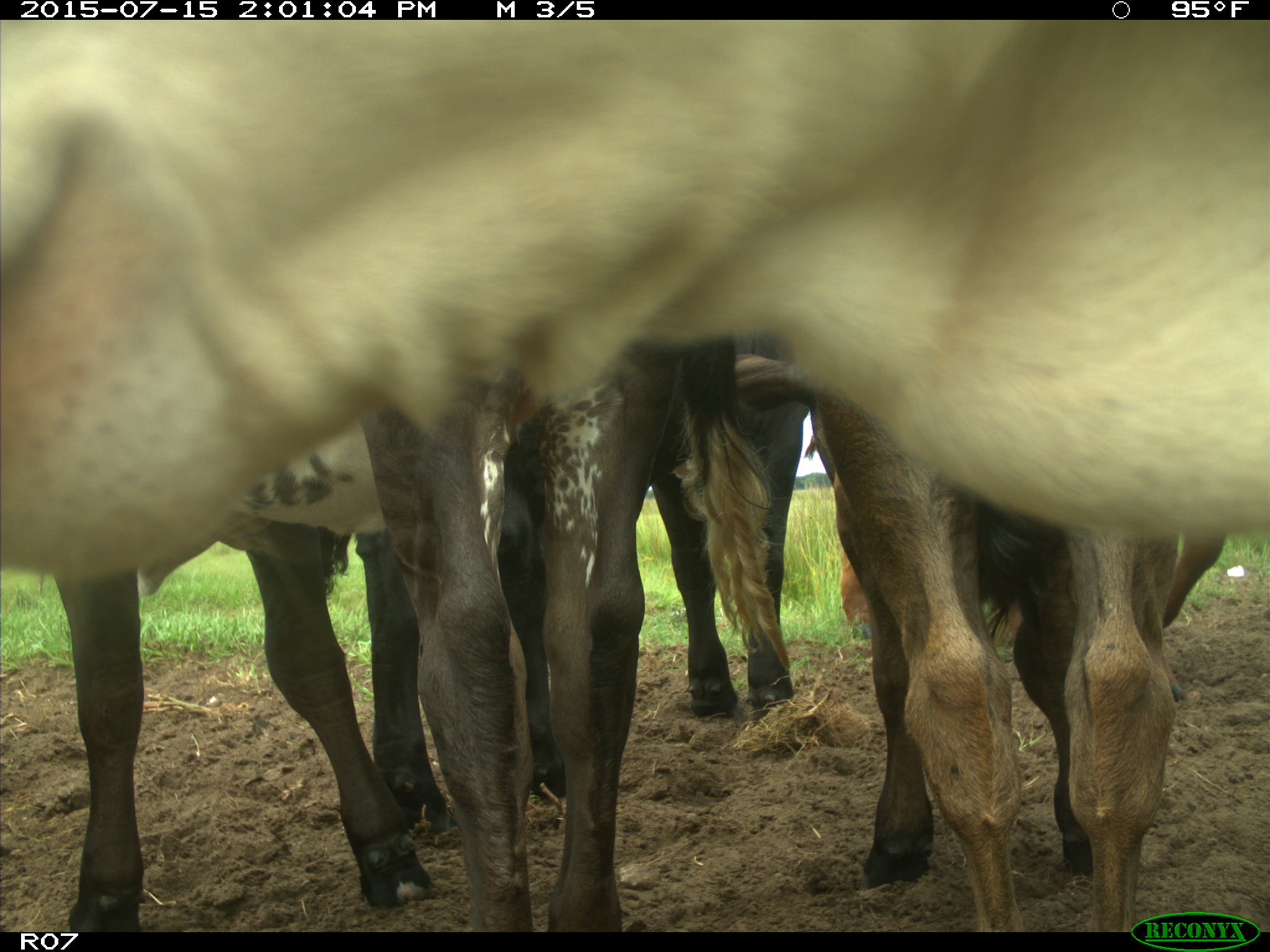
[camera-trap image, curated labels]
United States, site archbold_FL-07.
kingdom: Animalia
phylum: Chordata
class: Mammalia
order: Artiodactyla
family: Bovidae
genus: Bos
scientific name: Bos taurus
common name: domestic cow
Bos taurus (domestic cow).